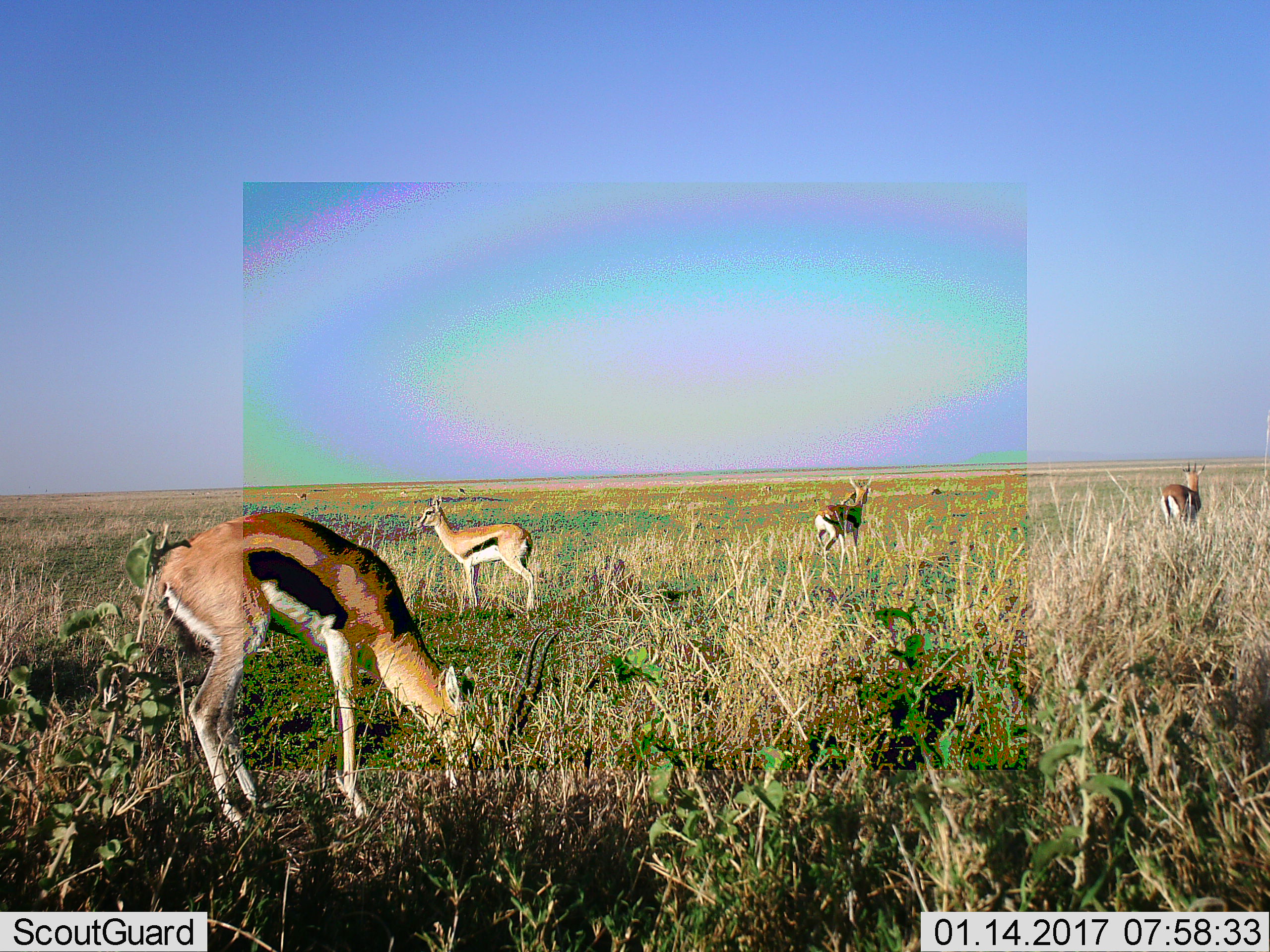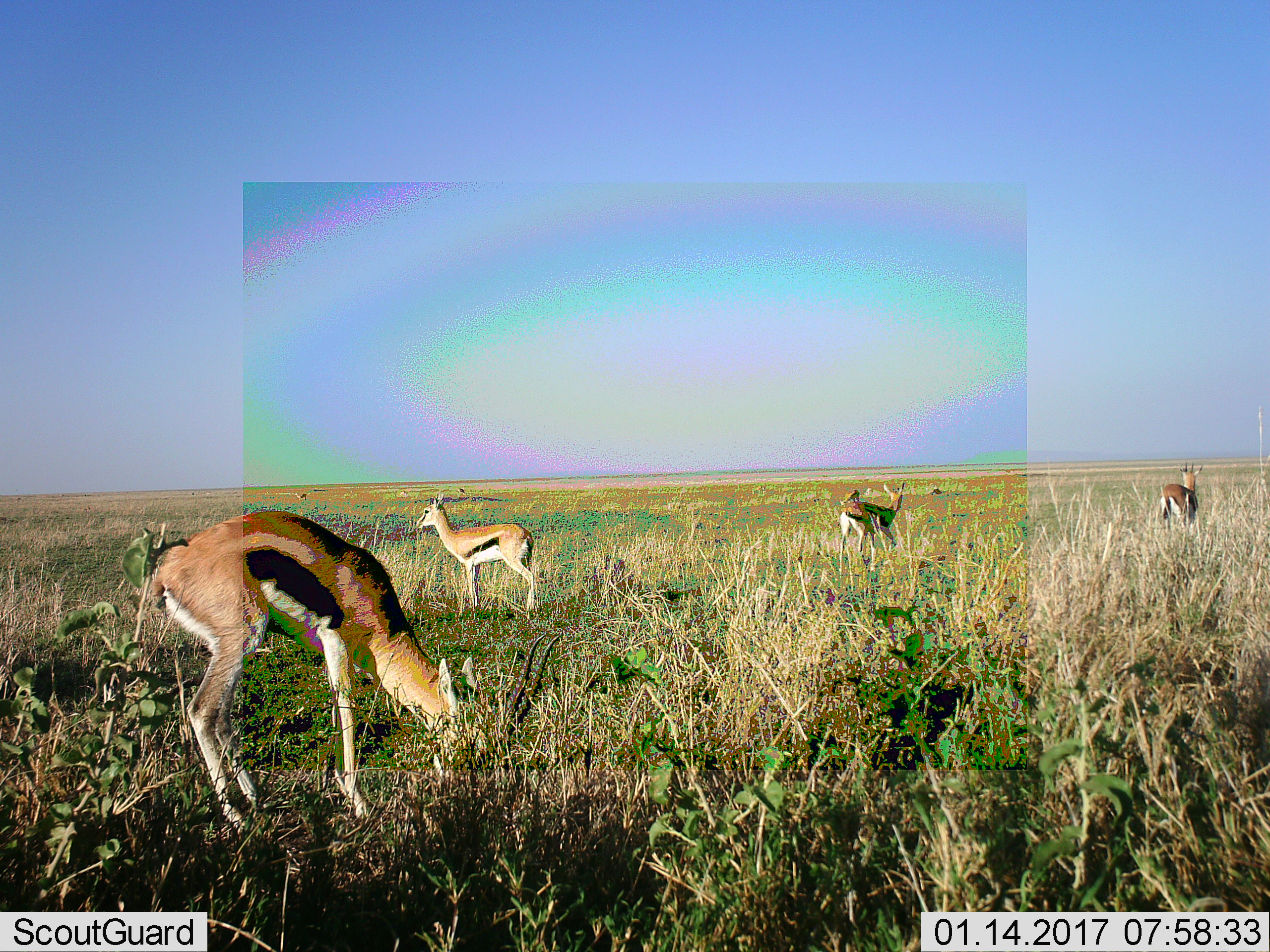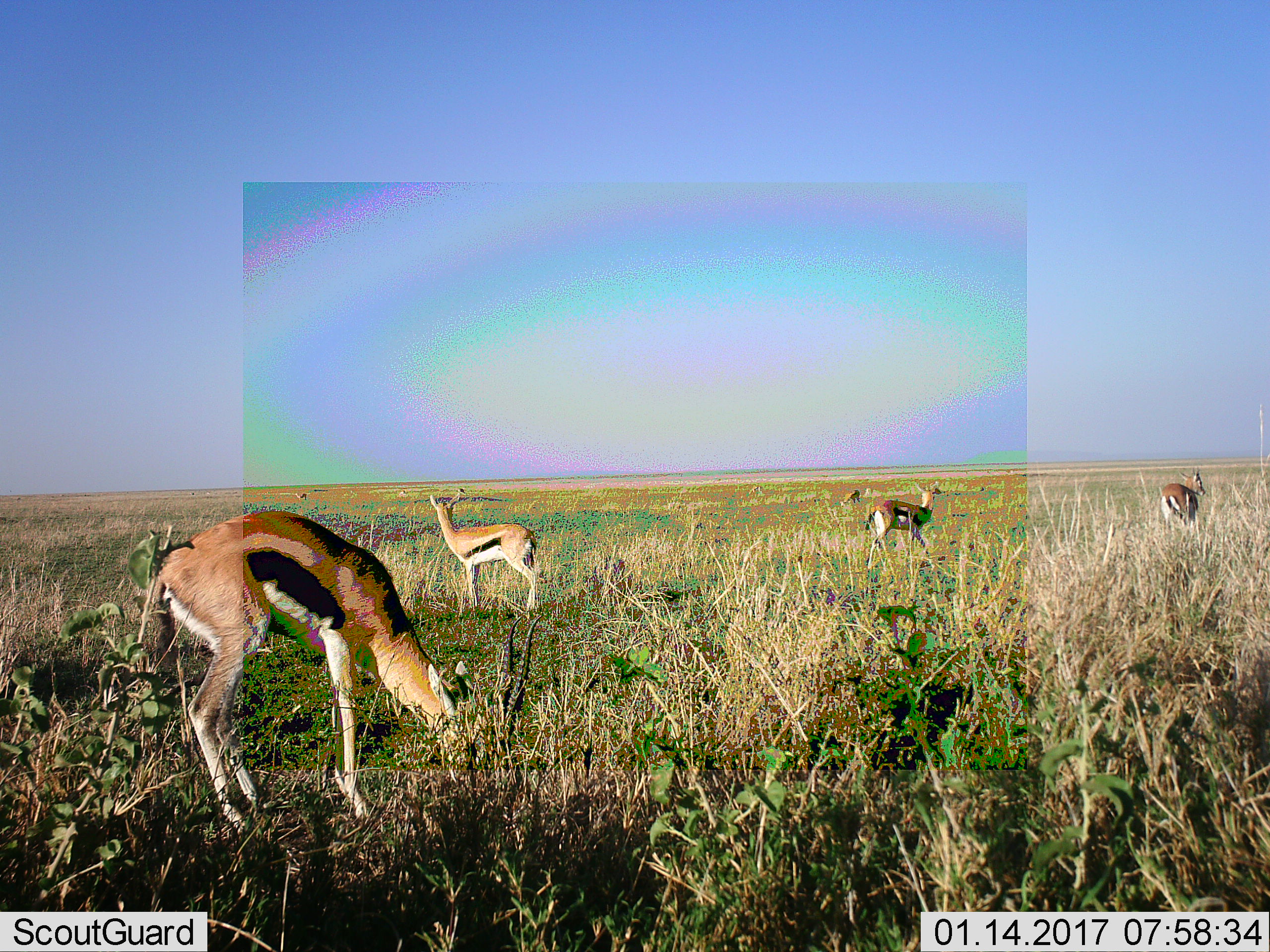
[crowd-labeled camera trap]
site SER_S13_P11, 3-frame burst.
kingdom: Animalia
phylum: Chordata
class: Mammalia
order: Artiodactyla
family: Bovidae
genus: Eudorcas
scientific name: Eudorcas thomsonii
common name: thomson's gazelle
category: gazellethomsons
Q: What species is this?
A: Gazellethomsons (thomson's gazelle) (Eudorcas thomsonii).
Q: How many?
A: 4.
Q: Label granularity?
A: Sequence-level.